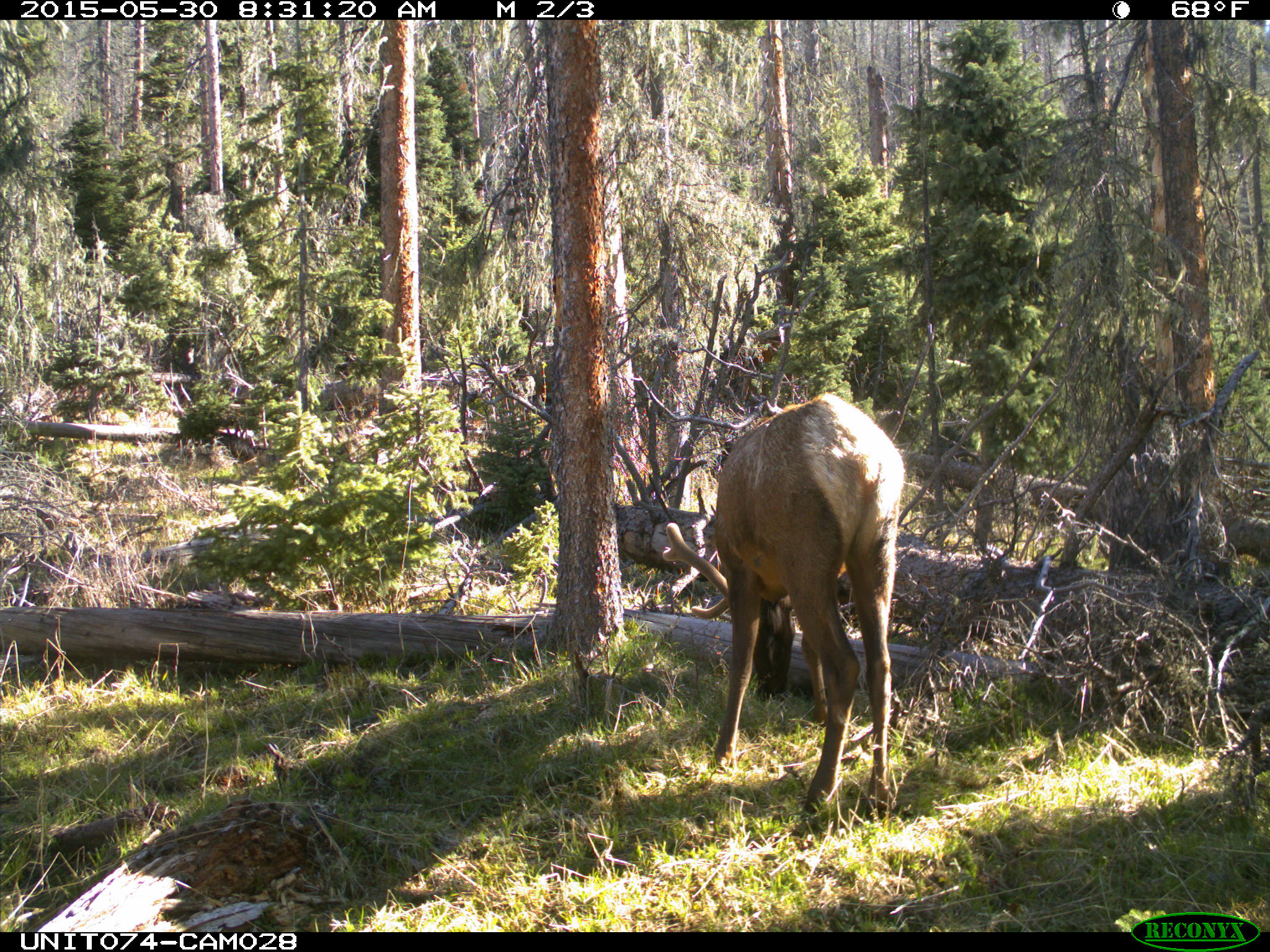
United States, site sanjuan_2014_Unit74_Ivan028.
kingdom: Animalia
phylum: Chordata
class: Mammalia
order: Artiodactyla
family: Cervidae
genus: Cervus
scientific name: Cervus elaphus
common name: red deer